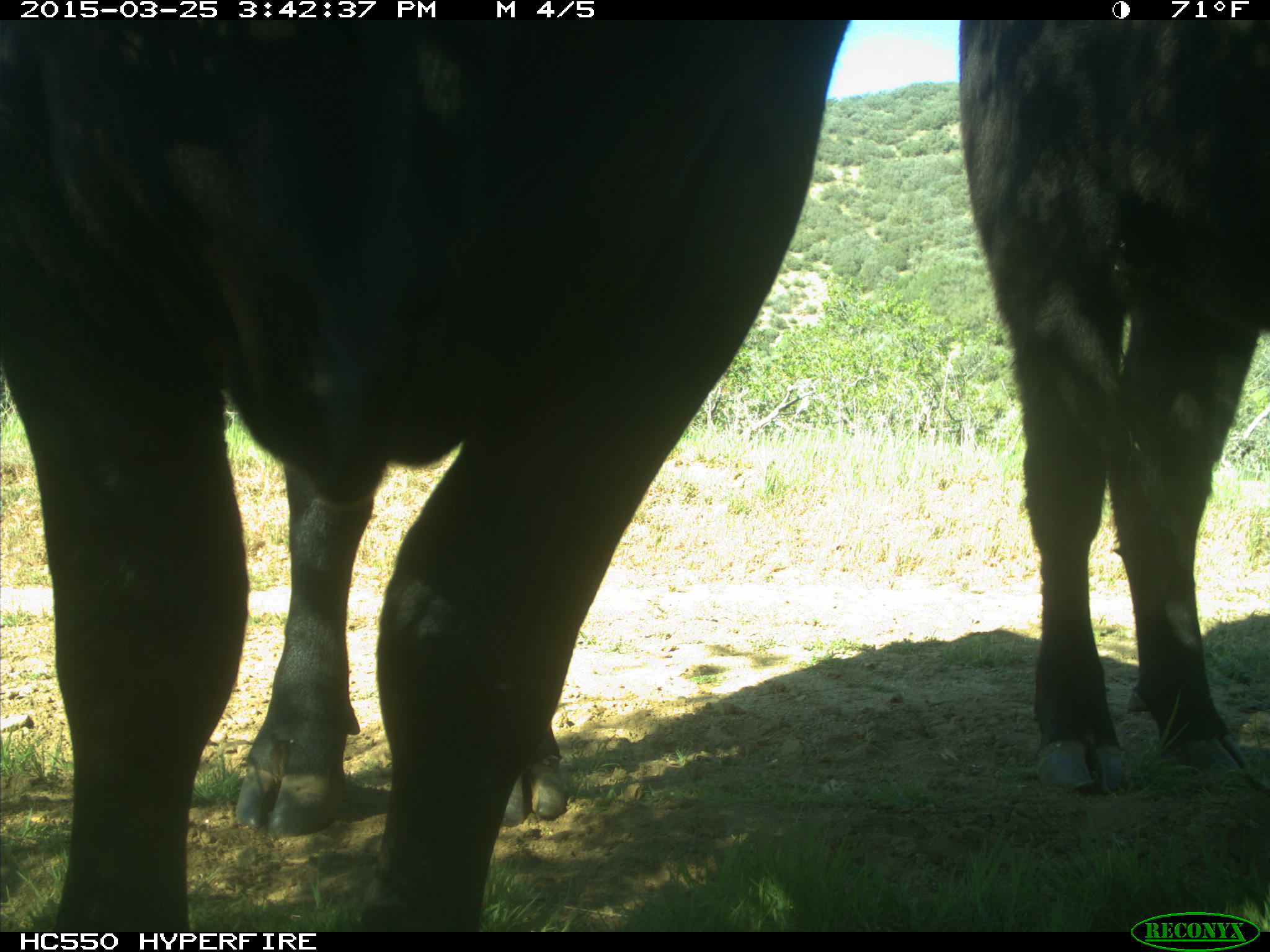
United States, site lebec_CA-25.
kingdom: Animalia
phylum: Chordata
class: Mammalia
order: Artiodactyla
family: Bovidae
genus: Bos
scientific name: Bos taurus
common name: domestic cow